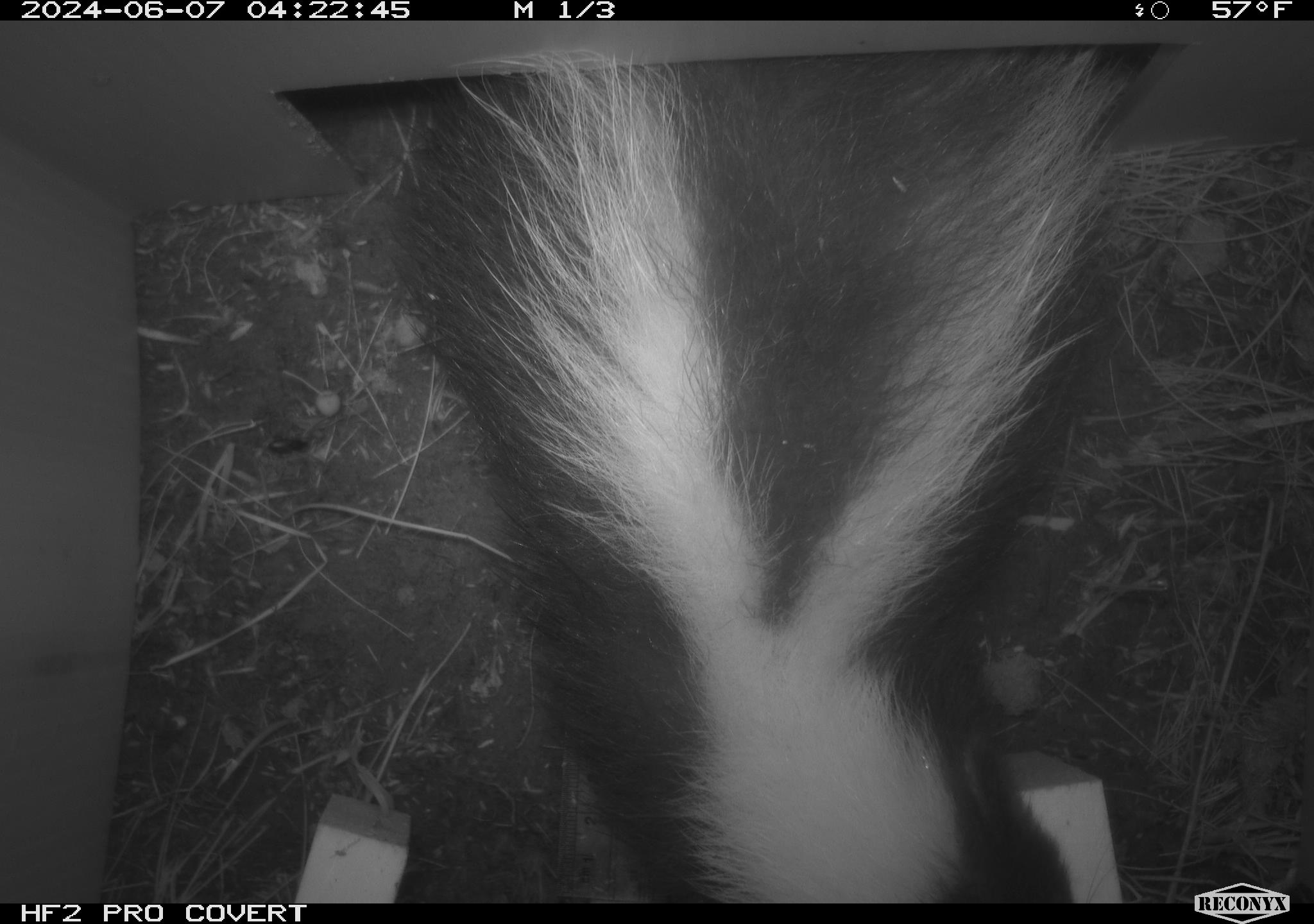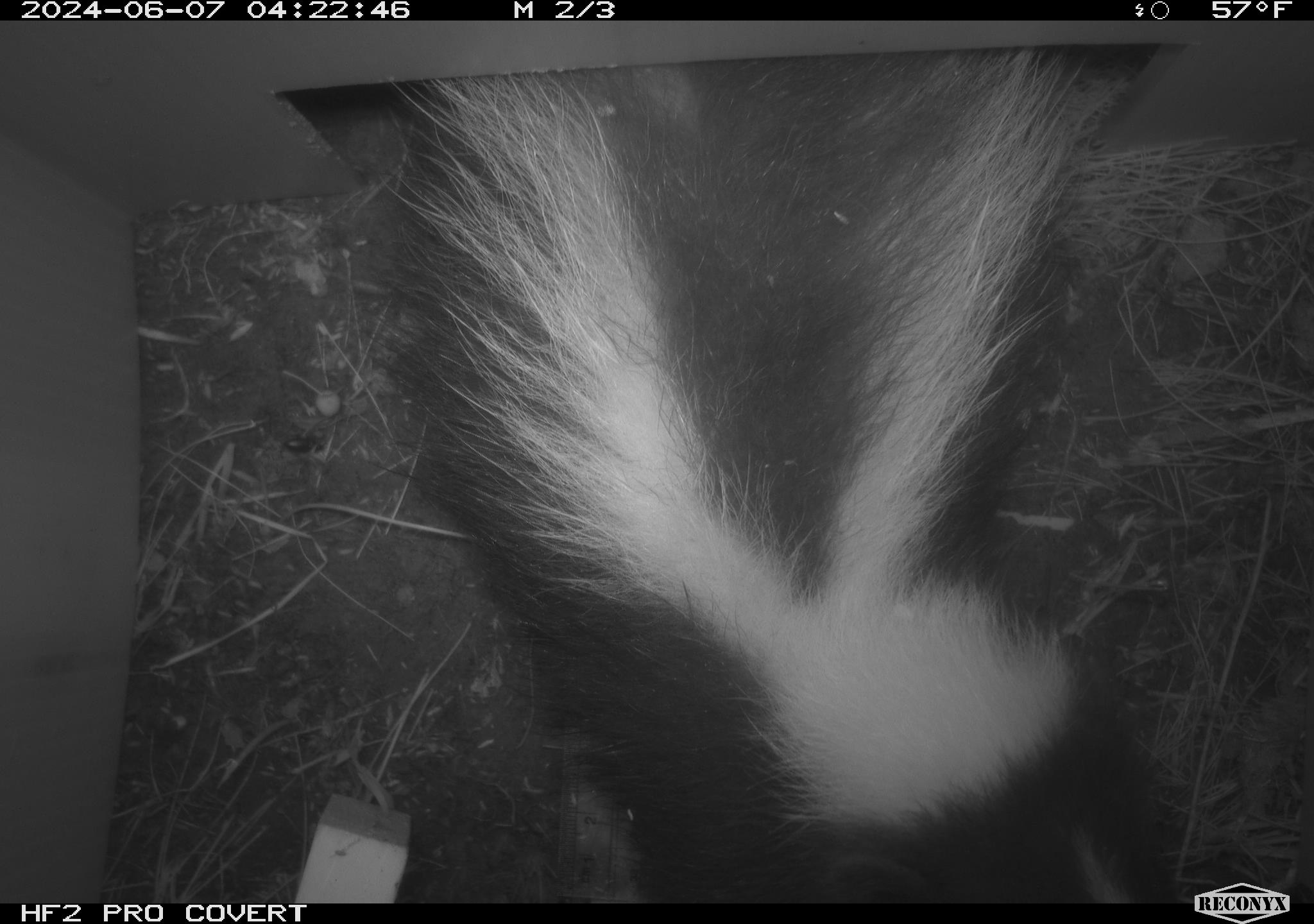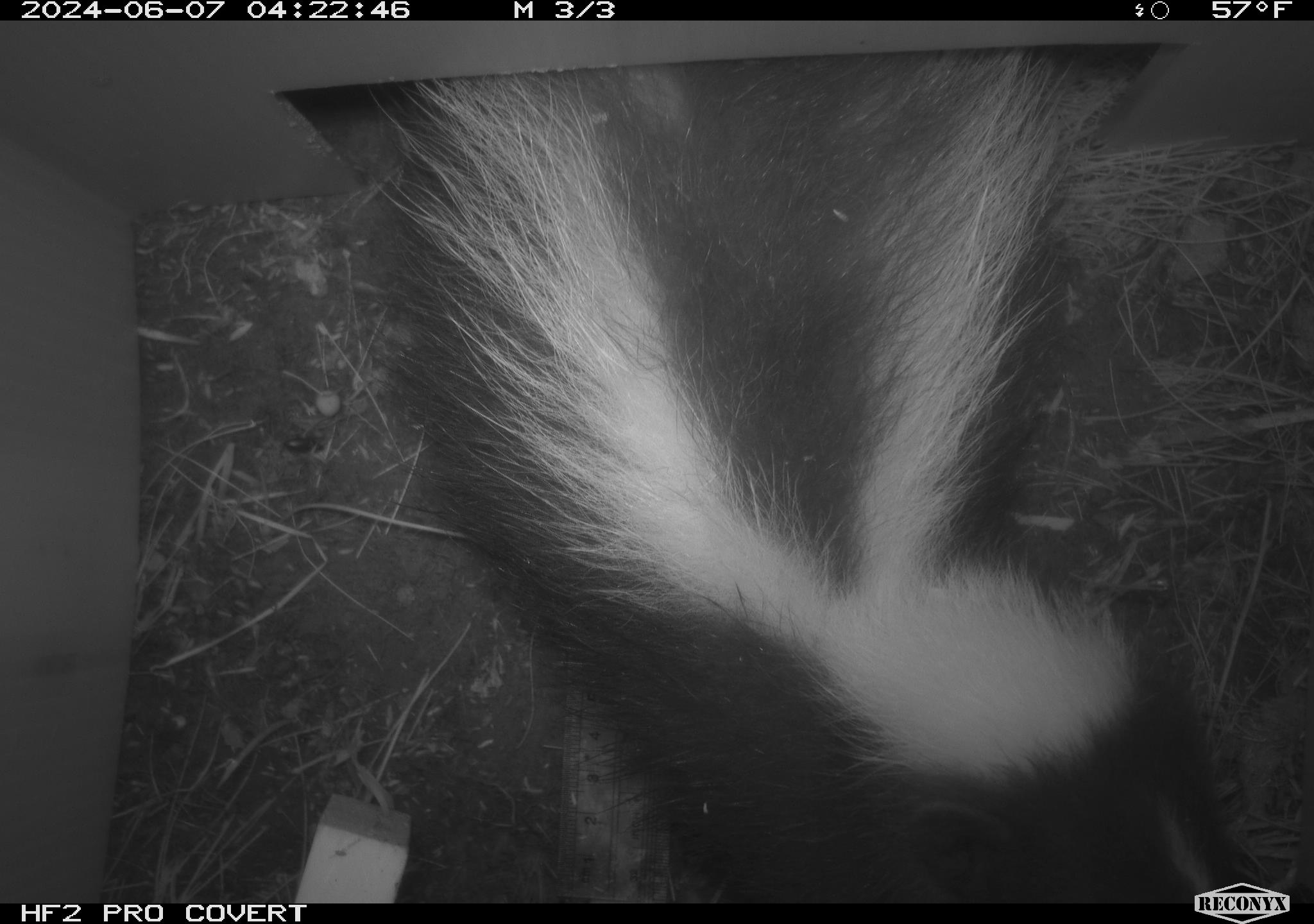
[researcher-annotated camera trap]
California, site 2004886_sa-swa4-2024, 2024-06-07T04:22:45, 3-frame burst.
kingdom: Animalia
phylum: Chordata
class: Mammalia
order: Carnivora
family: Mephitidae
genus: Mephitis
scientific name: Mephitis mephitis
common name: striped skunk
Striped skunk (Mephitis mephitis).